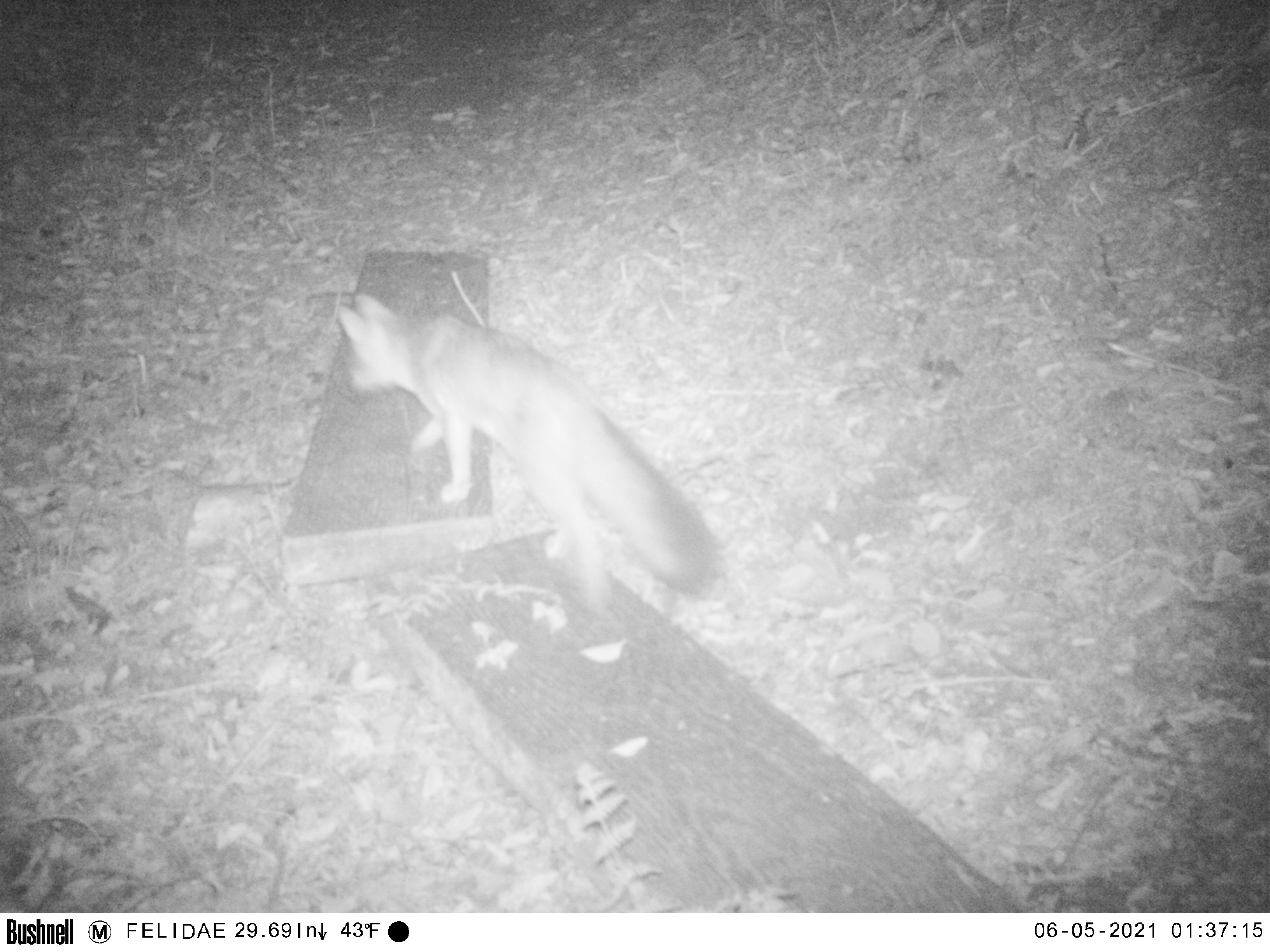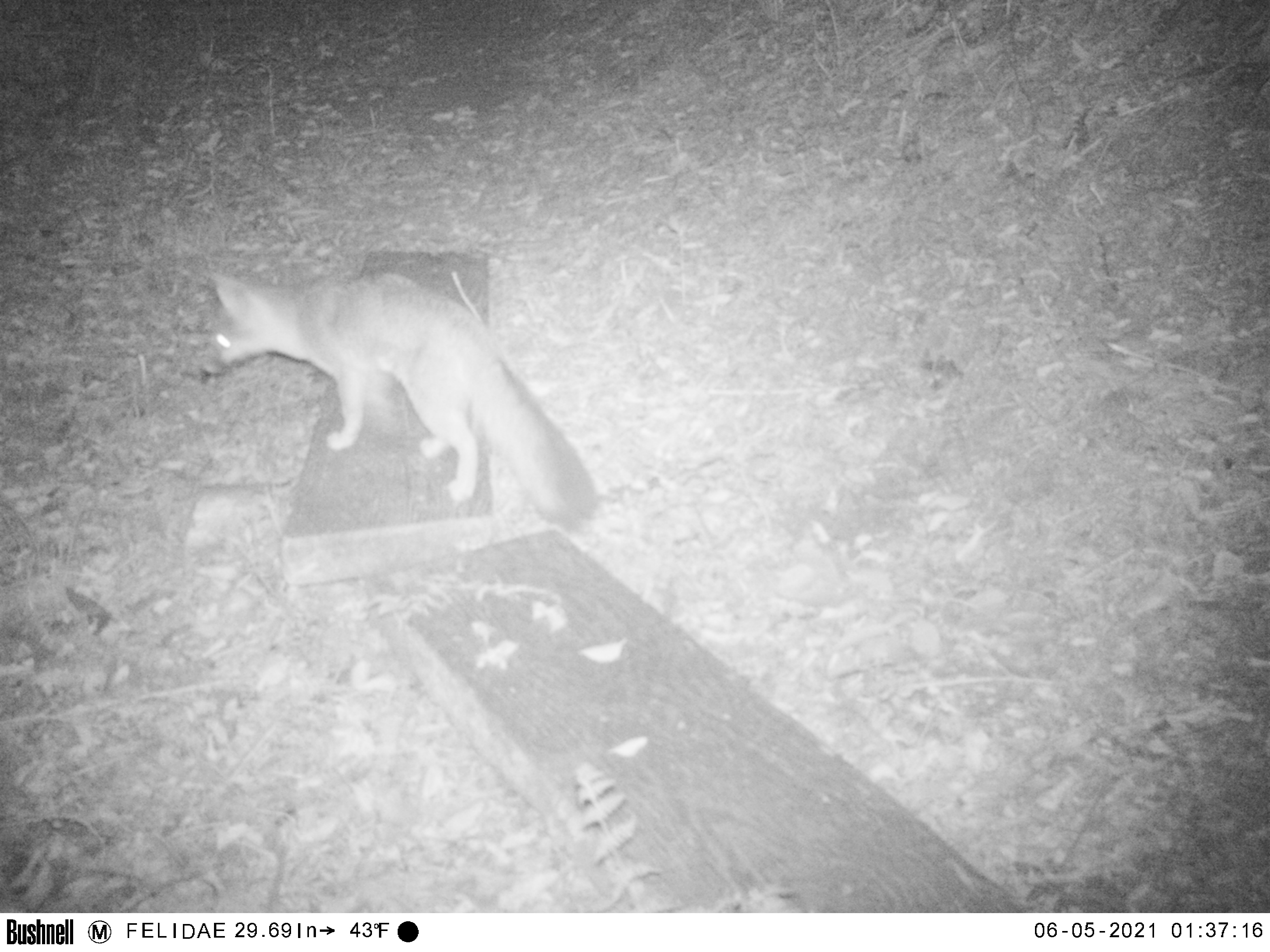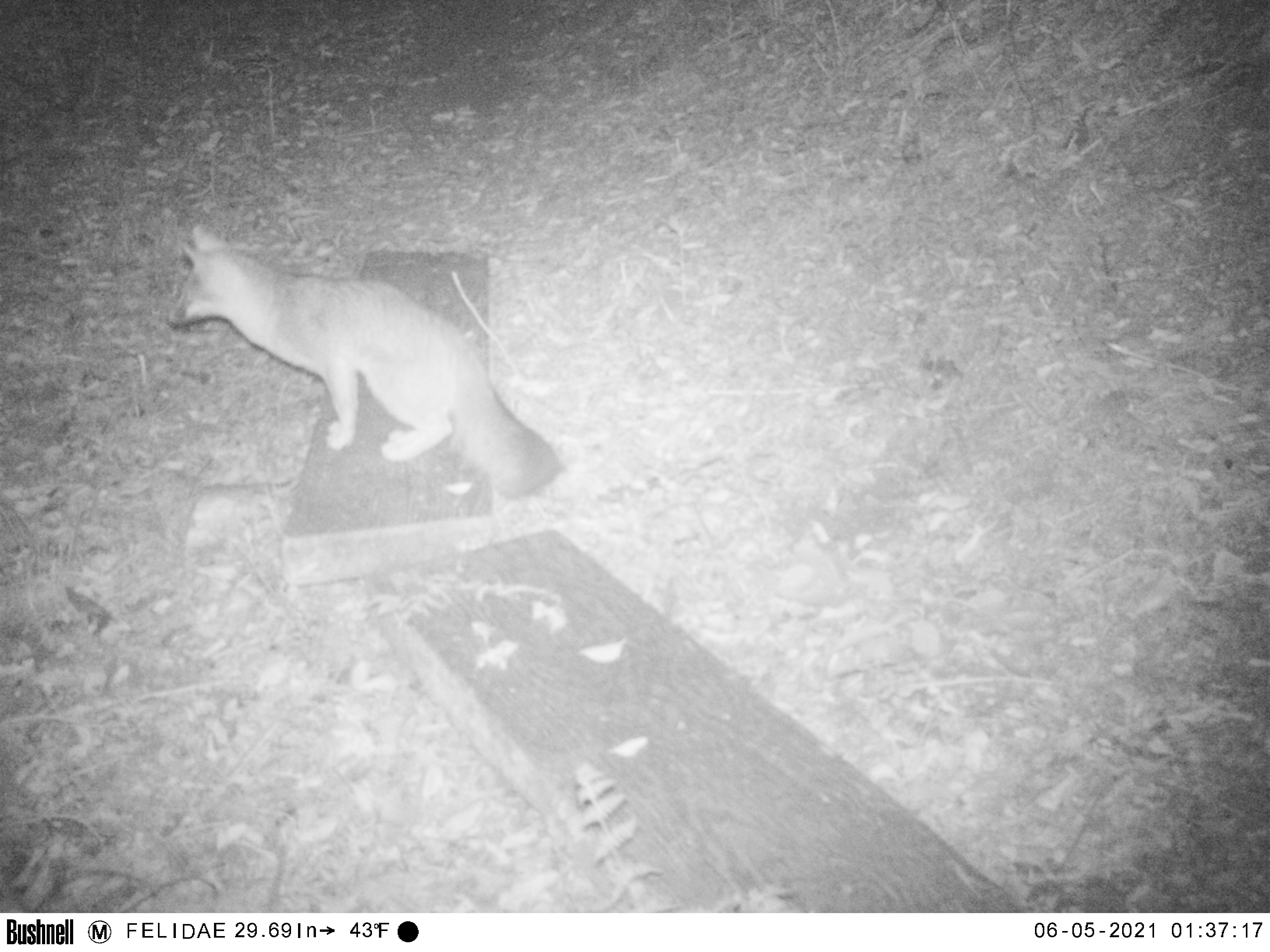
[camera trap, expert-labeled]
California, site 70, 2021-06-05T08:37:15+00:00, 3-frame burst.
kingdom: Animalia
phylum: Chordata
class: Mammalia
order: Carnivora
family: Canidae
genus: Urocyon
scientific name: Urocyon cinereoargenteus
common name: gray fox